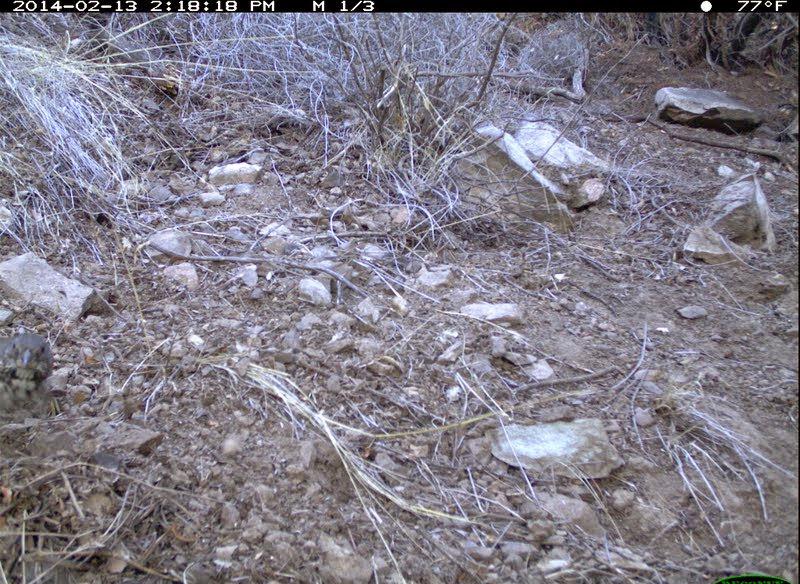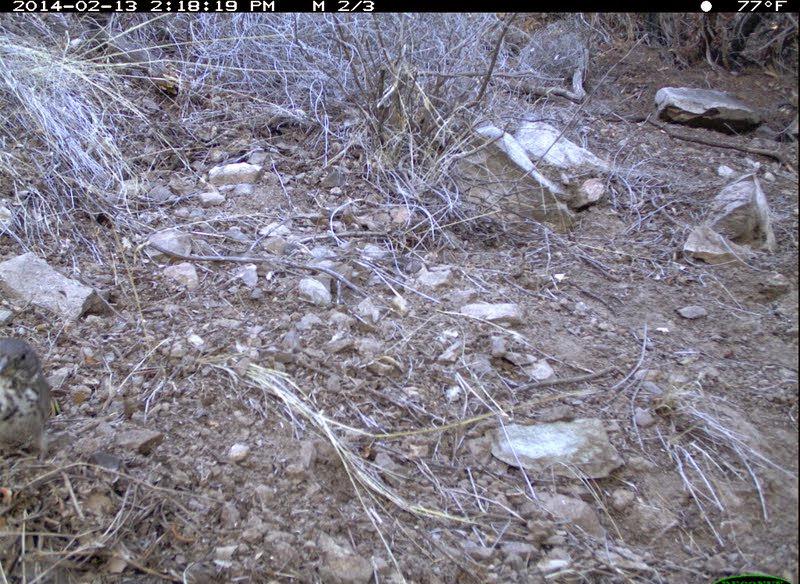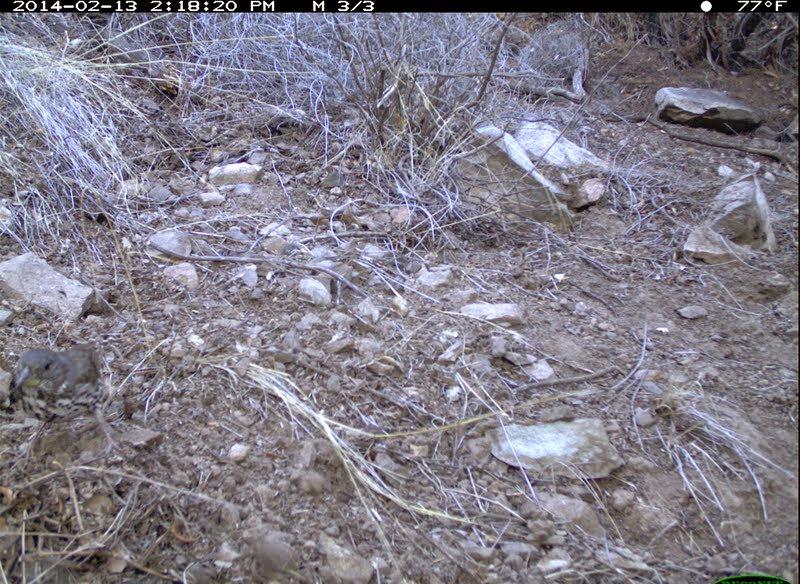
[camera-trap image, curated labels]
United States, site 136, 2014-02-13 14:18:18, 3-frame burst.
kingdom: Animalia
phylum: Chordata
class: Aves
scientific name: Aves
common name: bird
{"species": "bird (Aves)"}